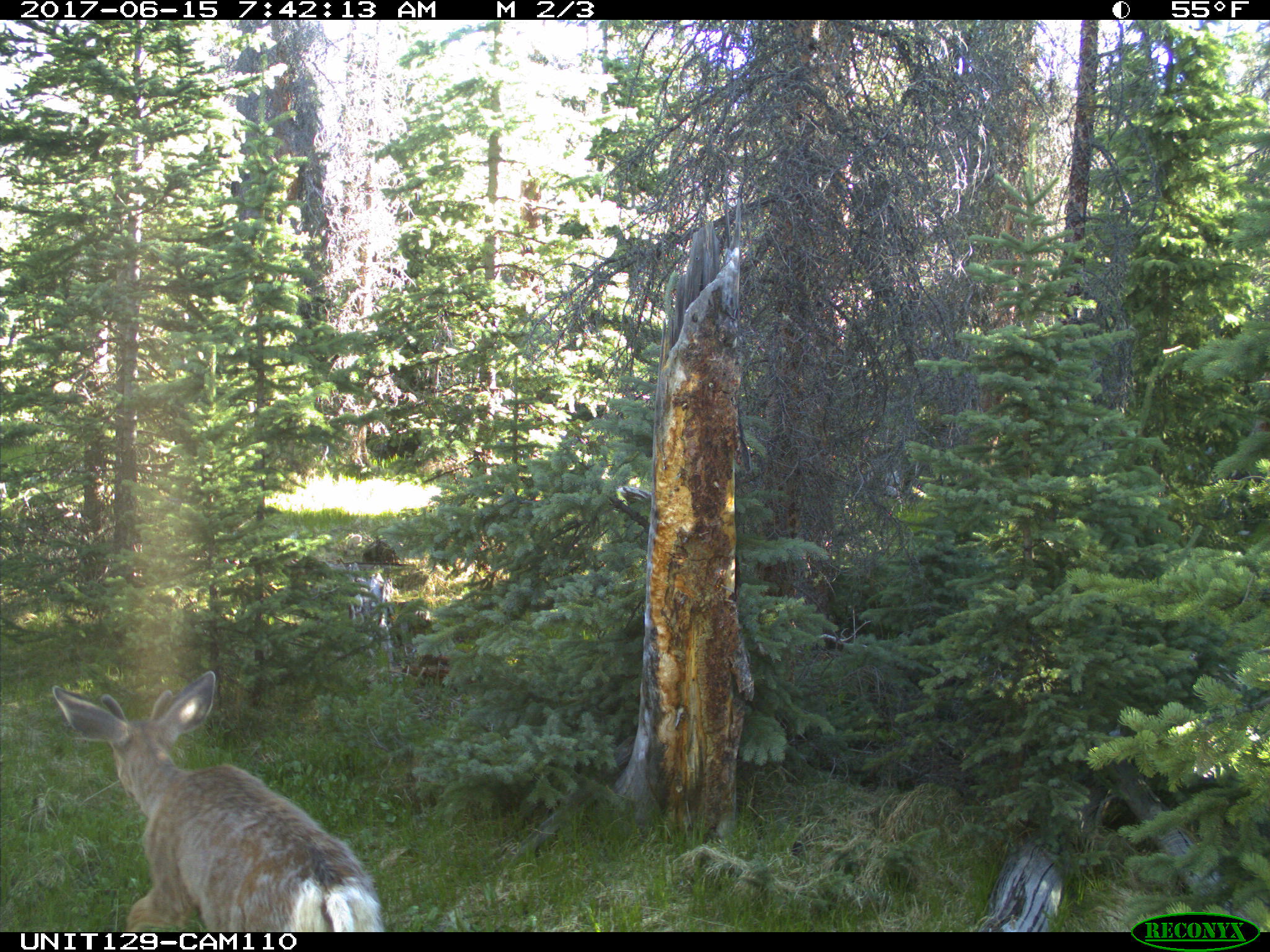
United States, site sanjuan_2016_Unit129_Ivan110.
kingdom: Animalia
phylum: Chordata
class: Mammalia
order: Artiodactyla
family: Cervidae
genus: Odocoileus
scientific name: Odocoileus hemionus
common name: mule deer